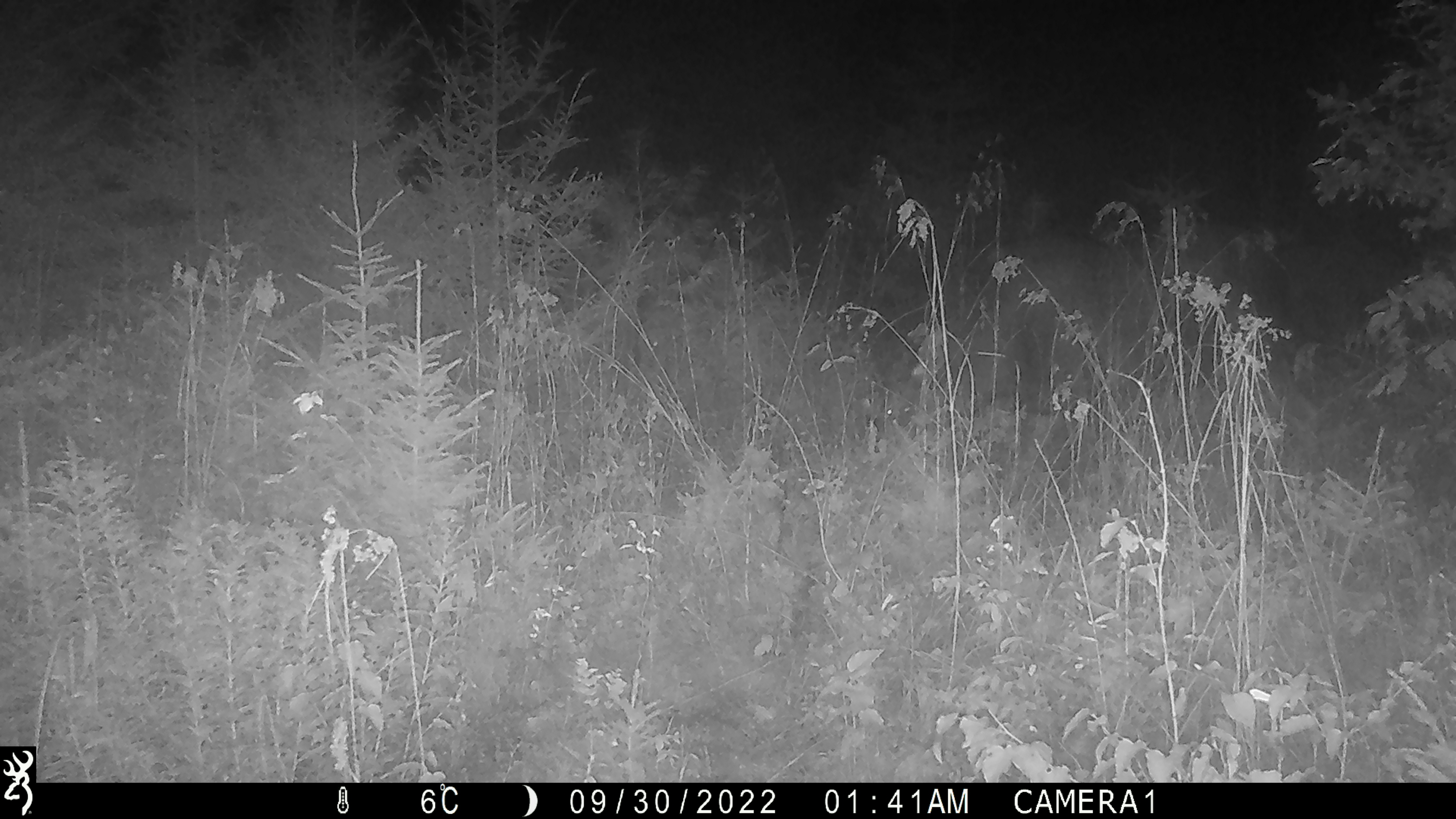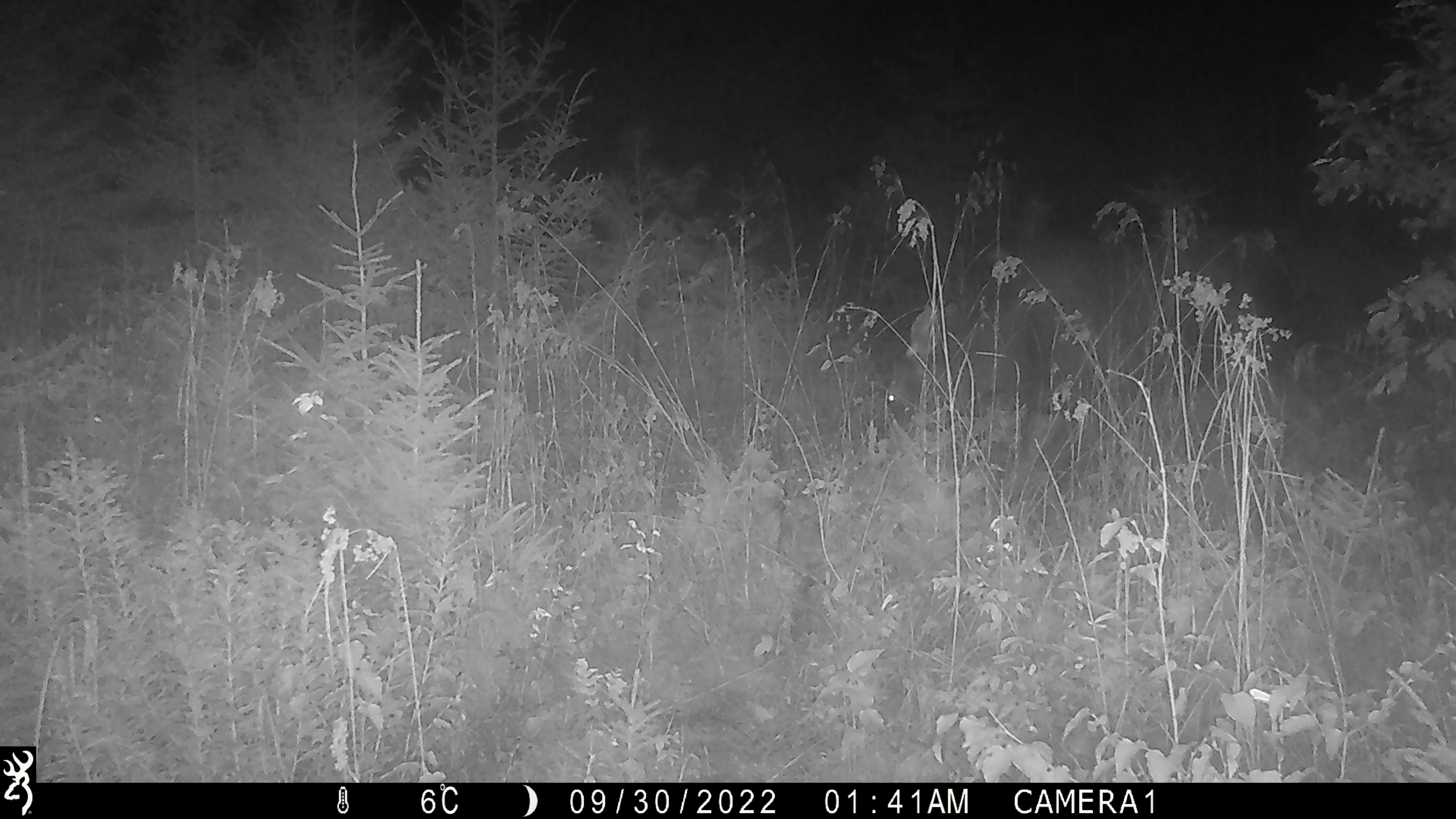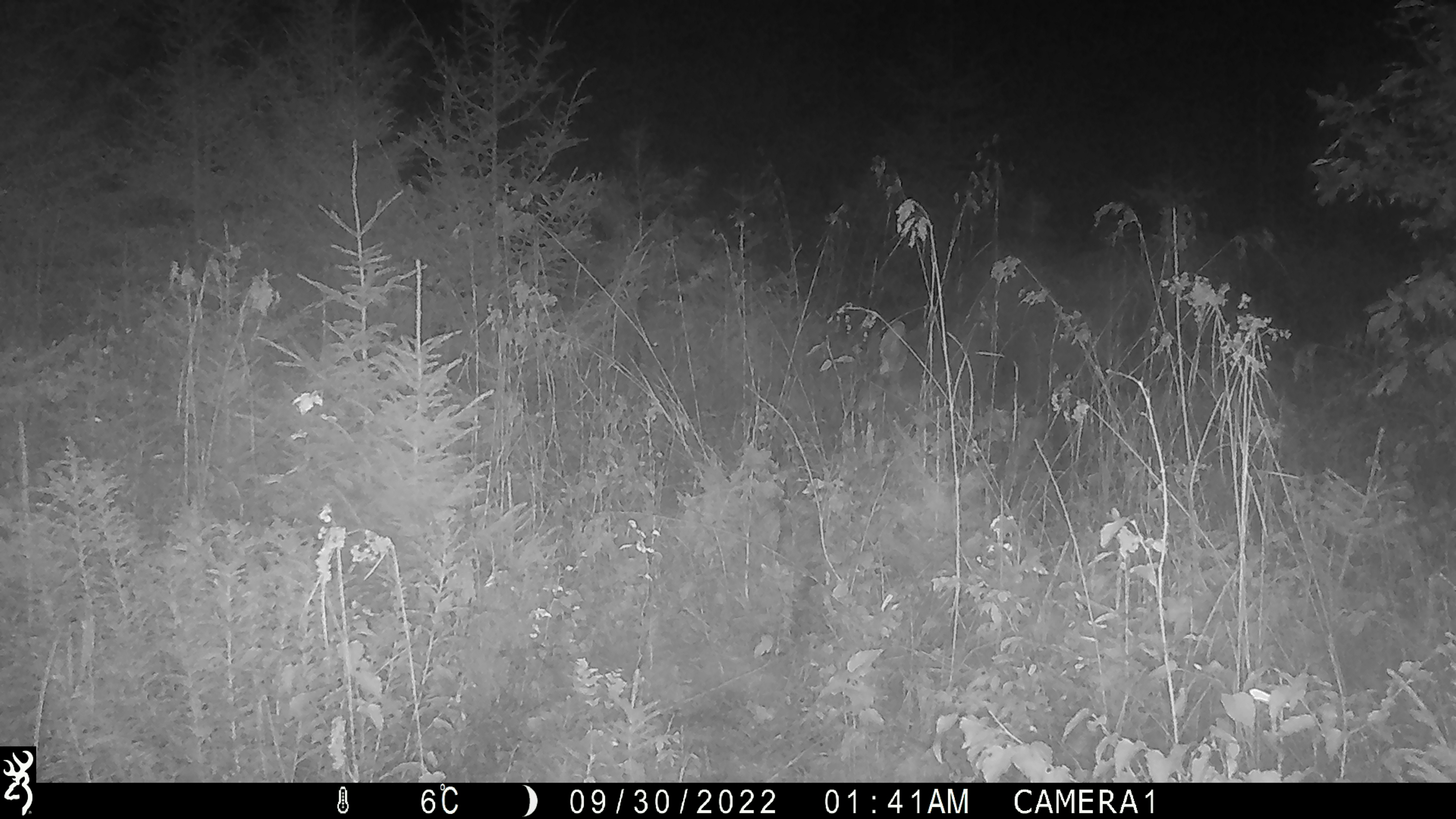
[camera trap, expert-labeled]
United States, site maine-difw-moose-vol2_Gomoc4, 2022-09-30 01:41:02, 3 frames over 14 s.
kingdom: Animalia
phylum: Chordata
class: Mammalia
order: Artiodactyla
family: Cervidae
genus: Alces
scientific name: Alces alces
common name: moose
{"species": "moose (Alces alces)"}